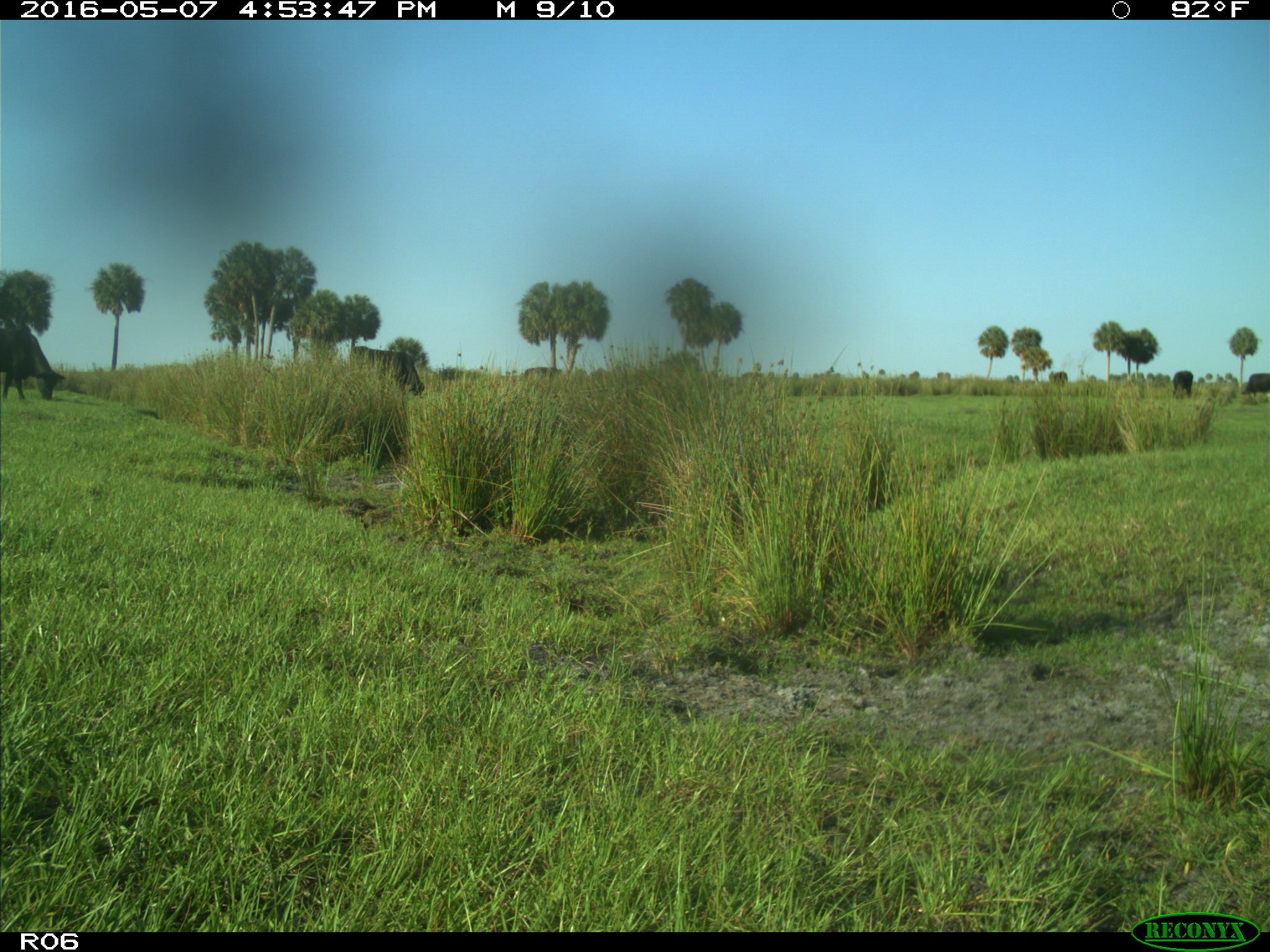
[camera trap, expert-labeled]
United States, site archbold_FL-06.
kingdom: Animalia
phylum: Chordata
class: Mammalia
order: Artiodactyla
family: Bovidae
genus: Bos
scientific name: Bos taurus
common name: domestic cow